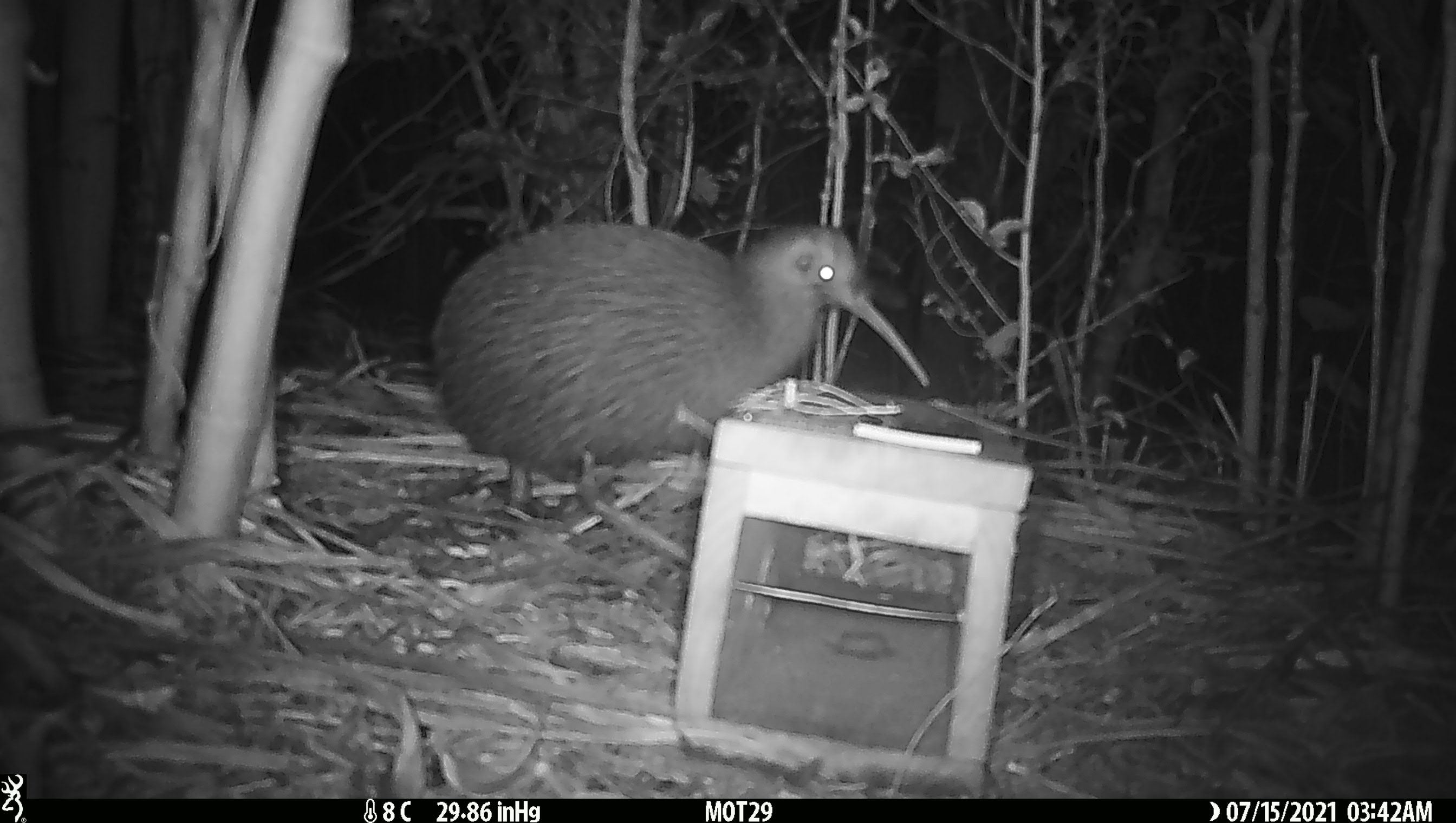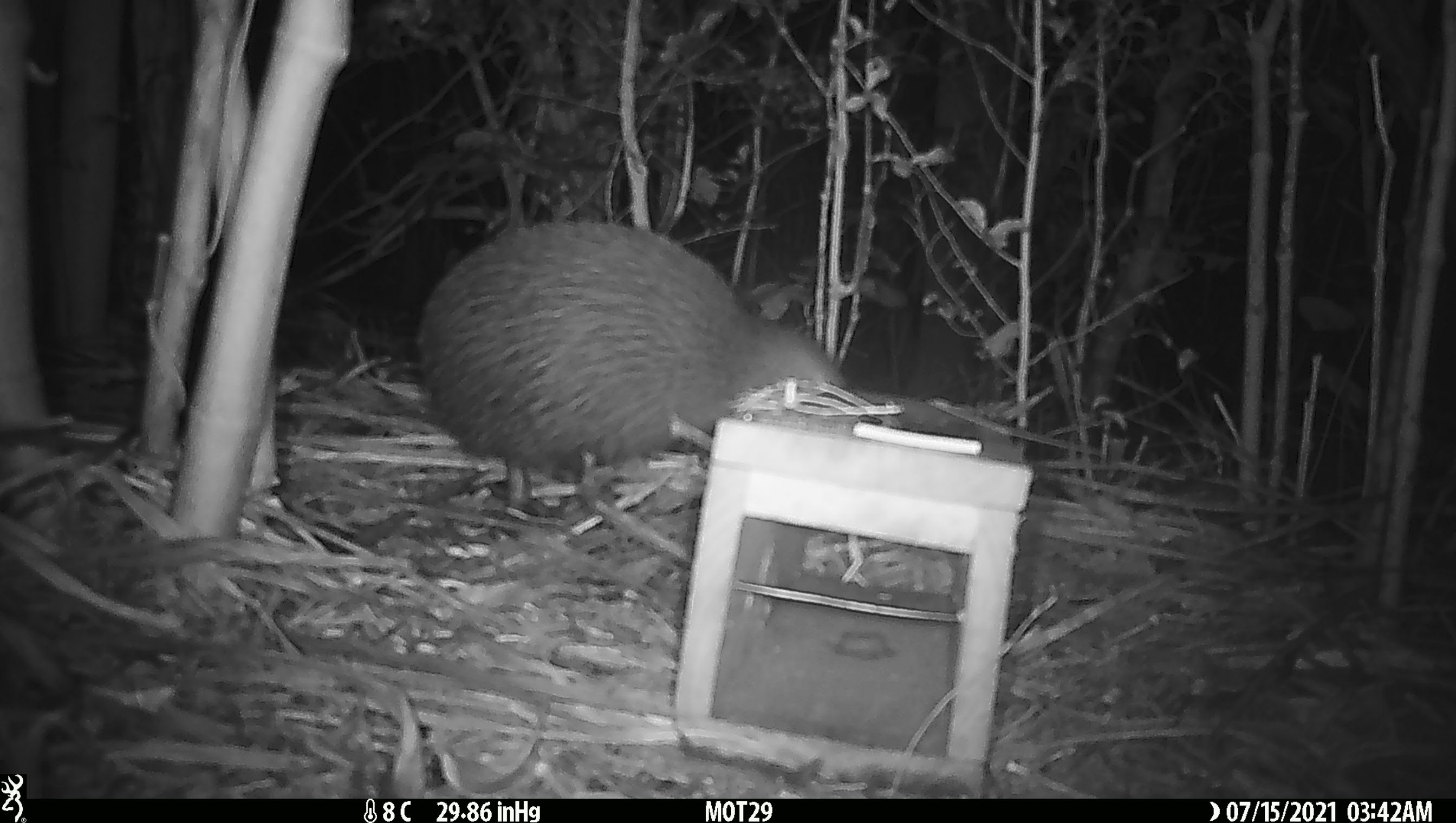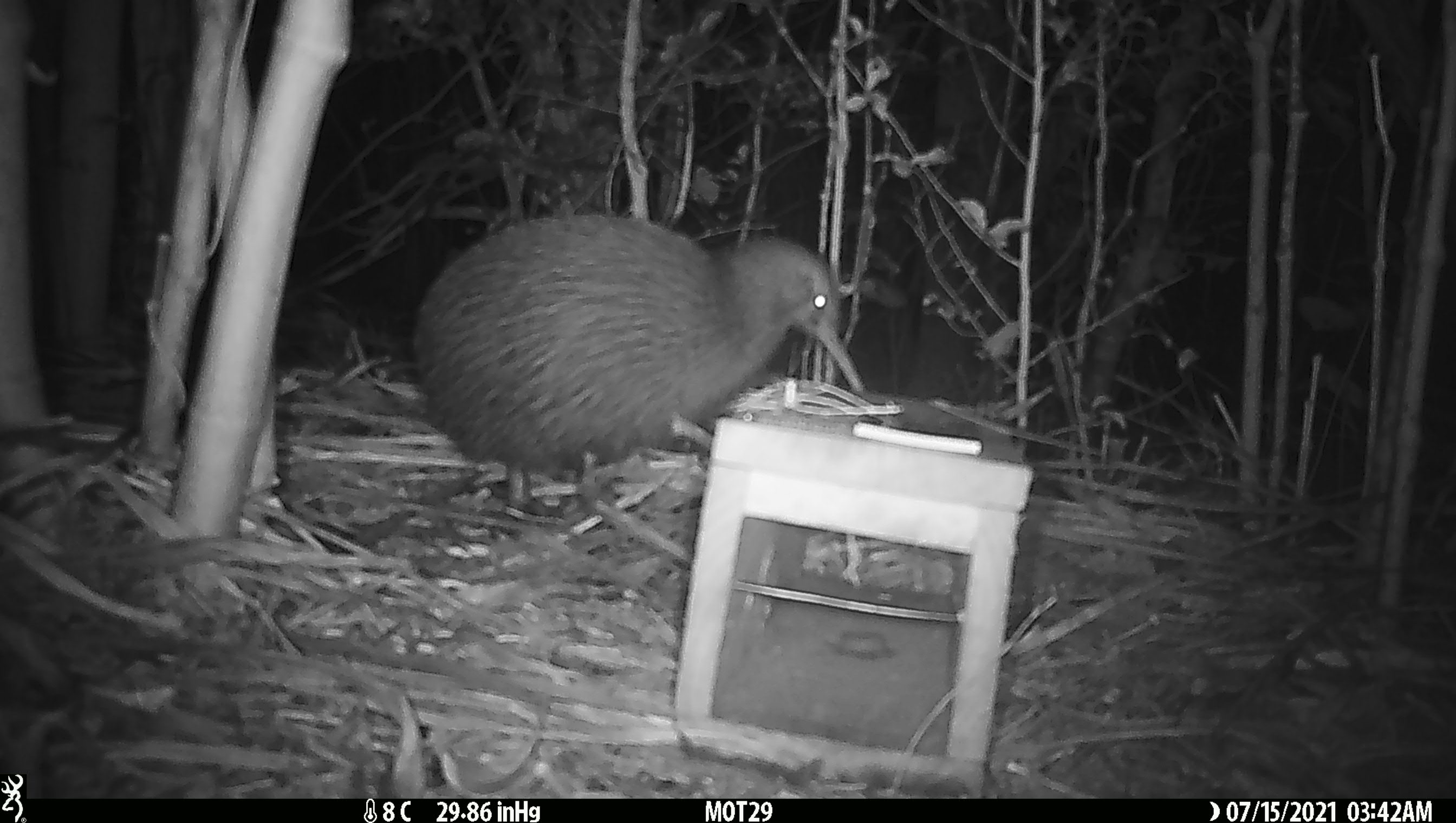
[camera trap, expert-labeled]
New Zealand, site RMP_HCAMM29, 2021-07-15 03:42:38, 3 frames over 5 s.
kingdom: Animalia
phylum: Chordata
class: Aves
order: Apterygiformes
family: Apterygidae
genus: Apteryx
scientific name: Apteryx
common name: kiwi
Kiwi (Apteryx).